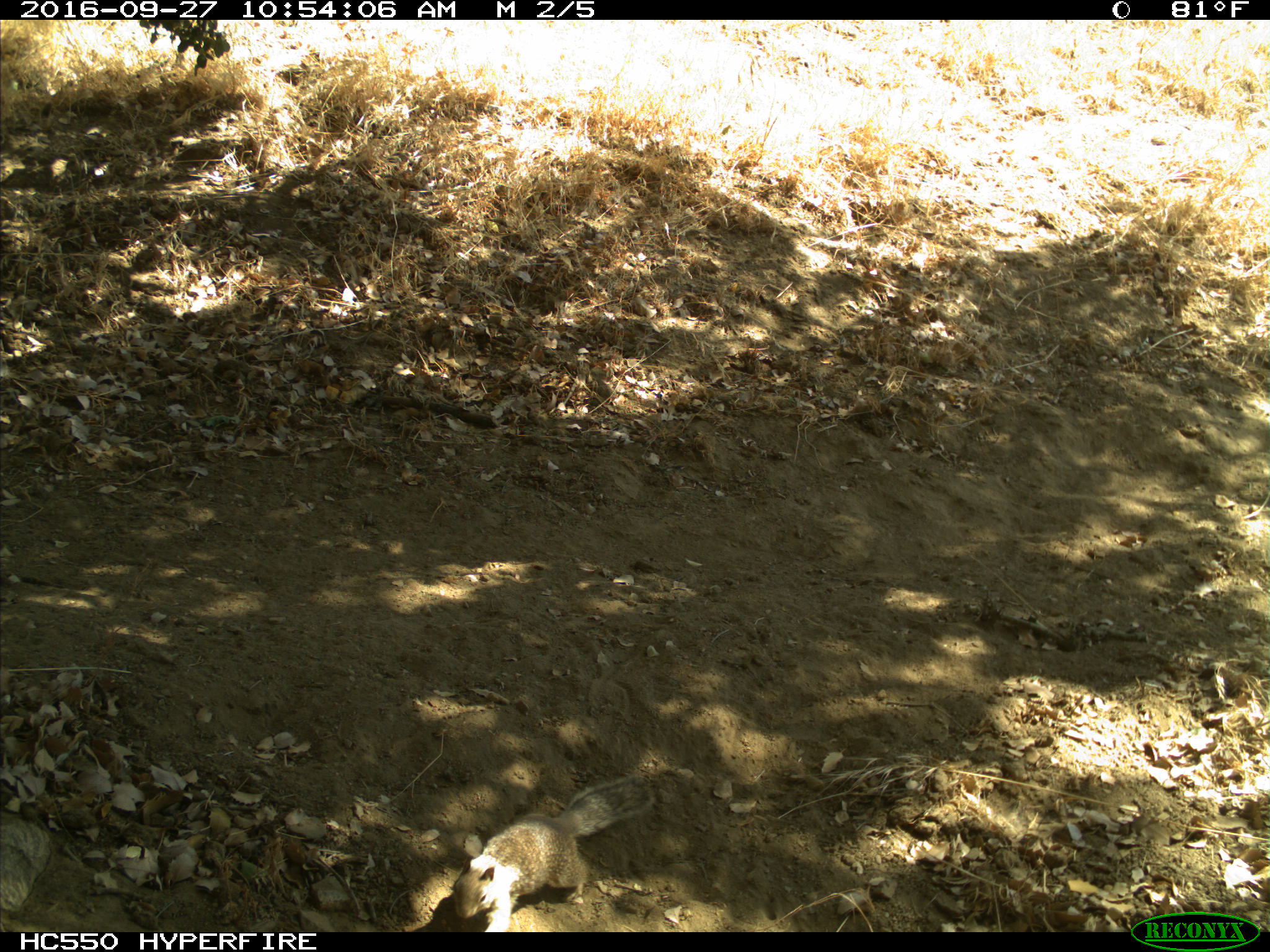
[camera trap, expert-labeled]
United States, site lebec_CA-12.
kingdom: Animalia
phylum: Chordata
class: Mammalia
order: Rodentia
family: Sciuridae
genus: Otospermophilus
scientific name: Otospermophilus beecheyi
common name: california ground squirrel